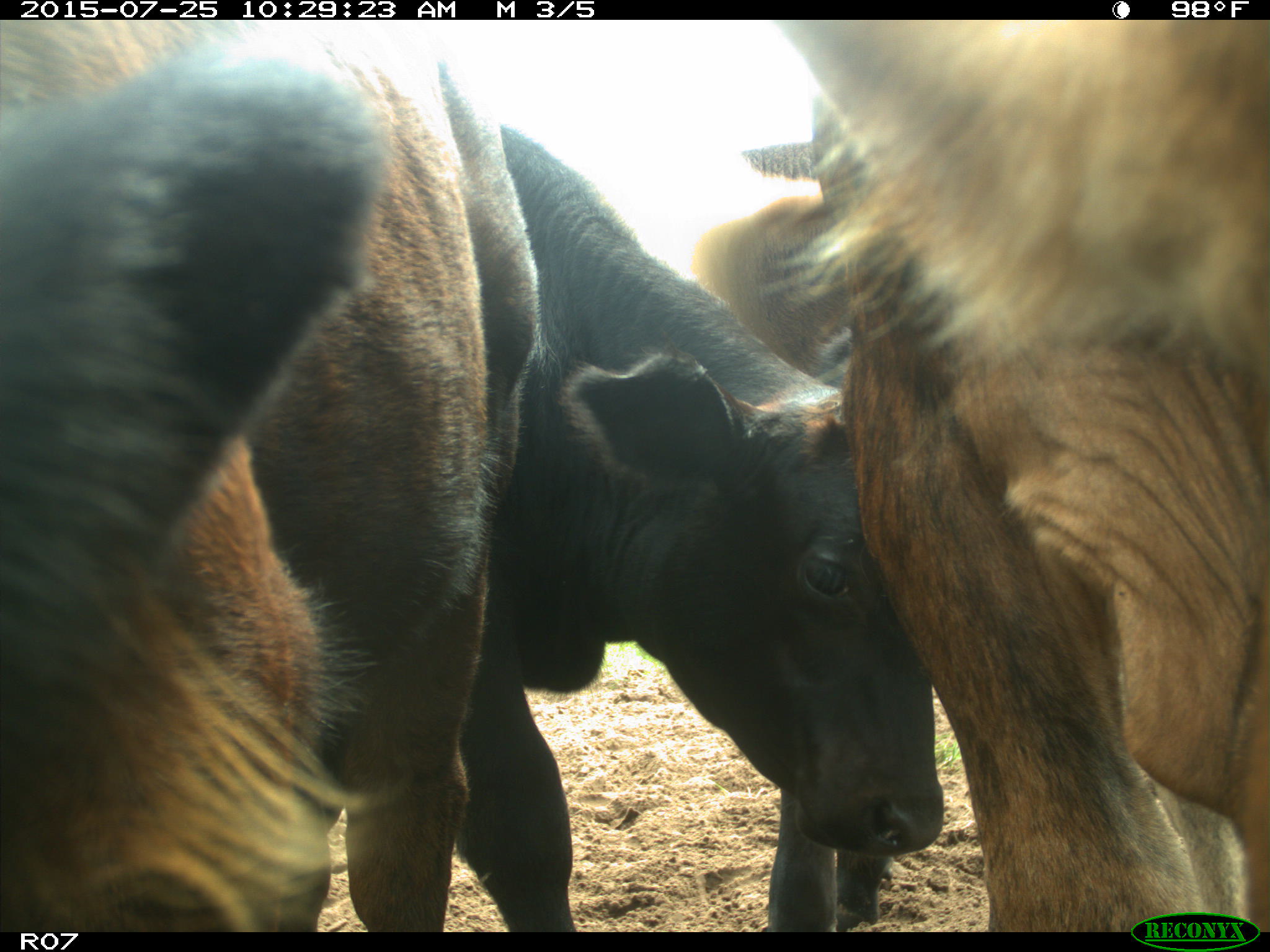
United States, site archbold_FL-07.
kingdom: Animalia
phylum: Chordata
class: Mammalia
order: Artiodactyla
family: Bovidae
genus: Bos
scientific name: Bos taurus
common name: domestic cow